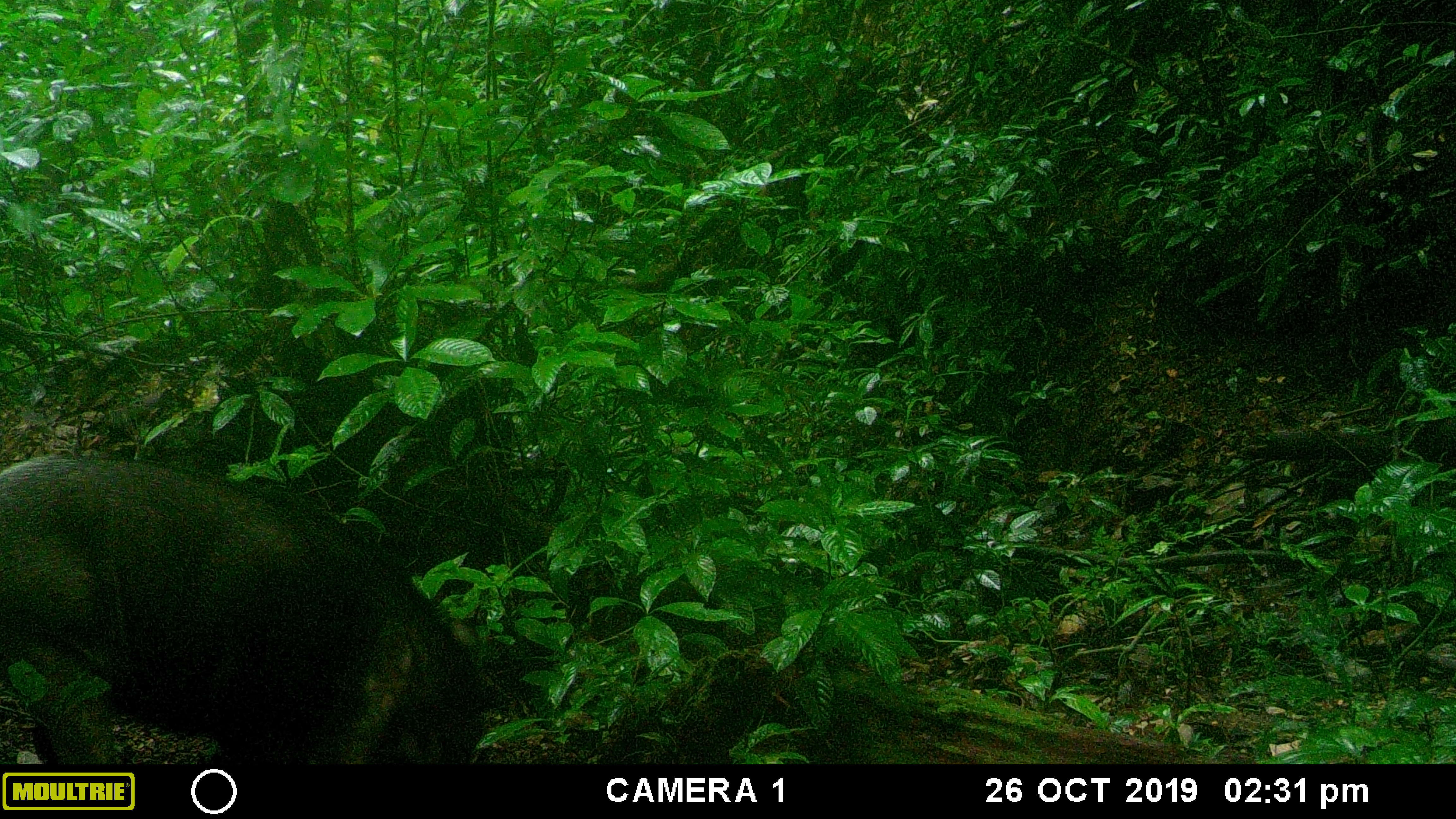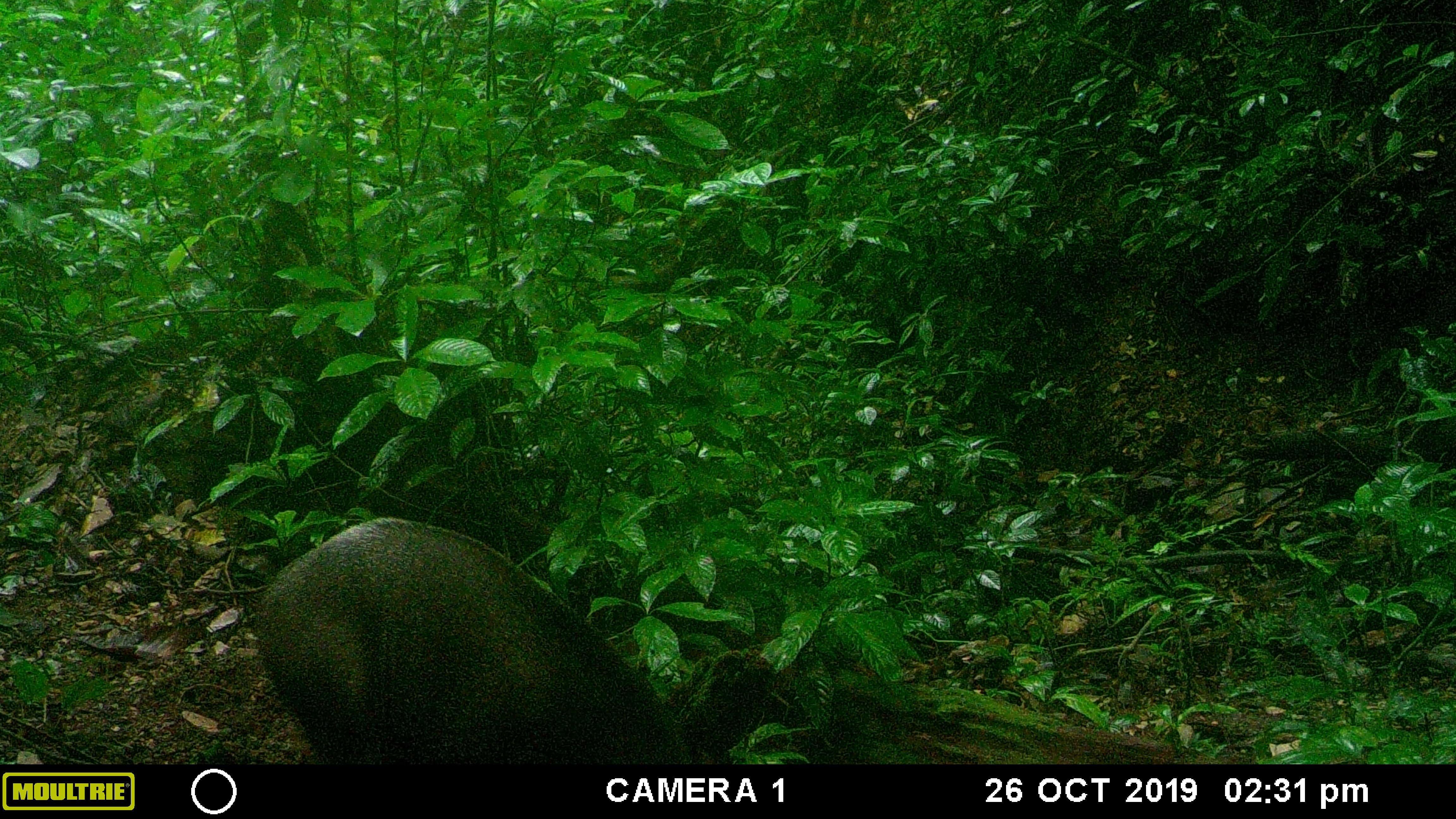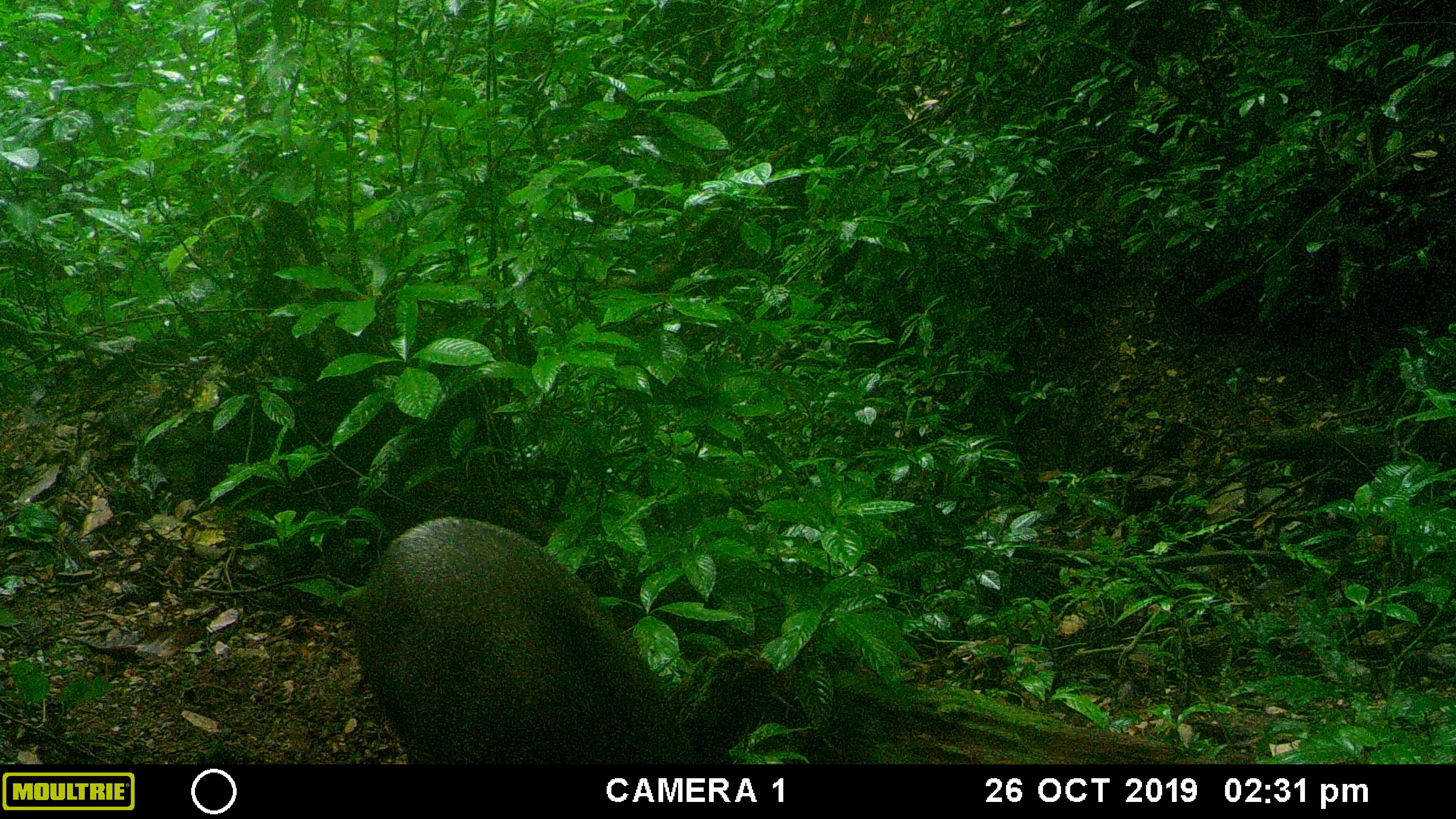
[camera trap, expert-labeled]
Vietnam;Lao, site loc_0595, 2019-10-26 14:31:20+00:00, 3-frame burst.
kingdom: Animalia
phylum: Chordata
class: Mammalia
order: Artiodactyla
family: Suidae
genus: Sus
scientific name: Sus scrofa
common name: eurasian wild pig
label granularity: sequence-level